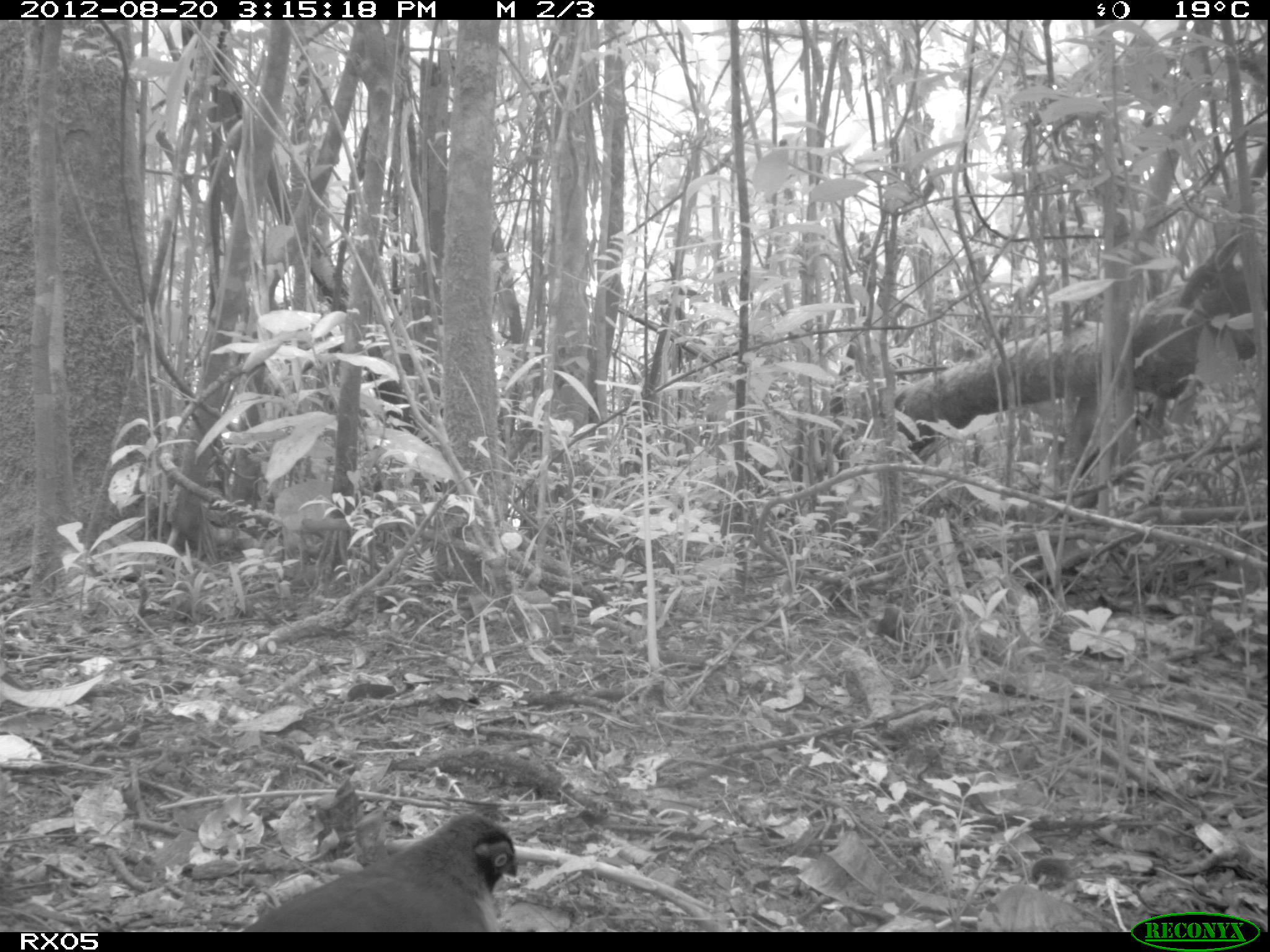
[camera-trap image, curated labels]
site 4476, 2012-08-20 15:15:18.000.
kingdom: Animalia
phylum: Chordata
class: Aves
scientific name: Aves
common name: bird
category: unknown bird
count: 1